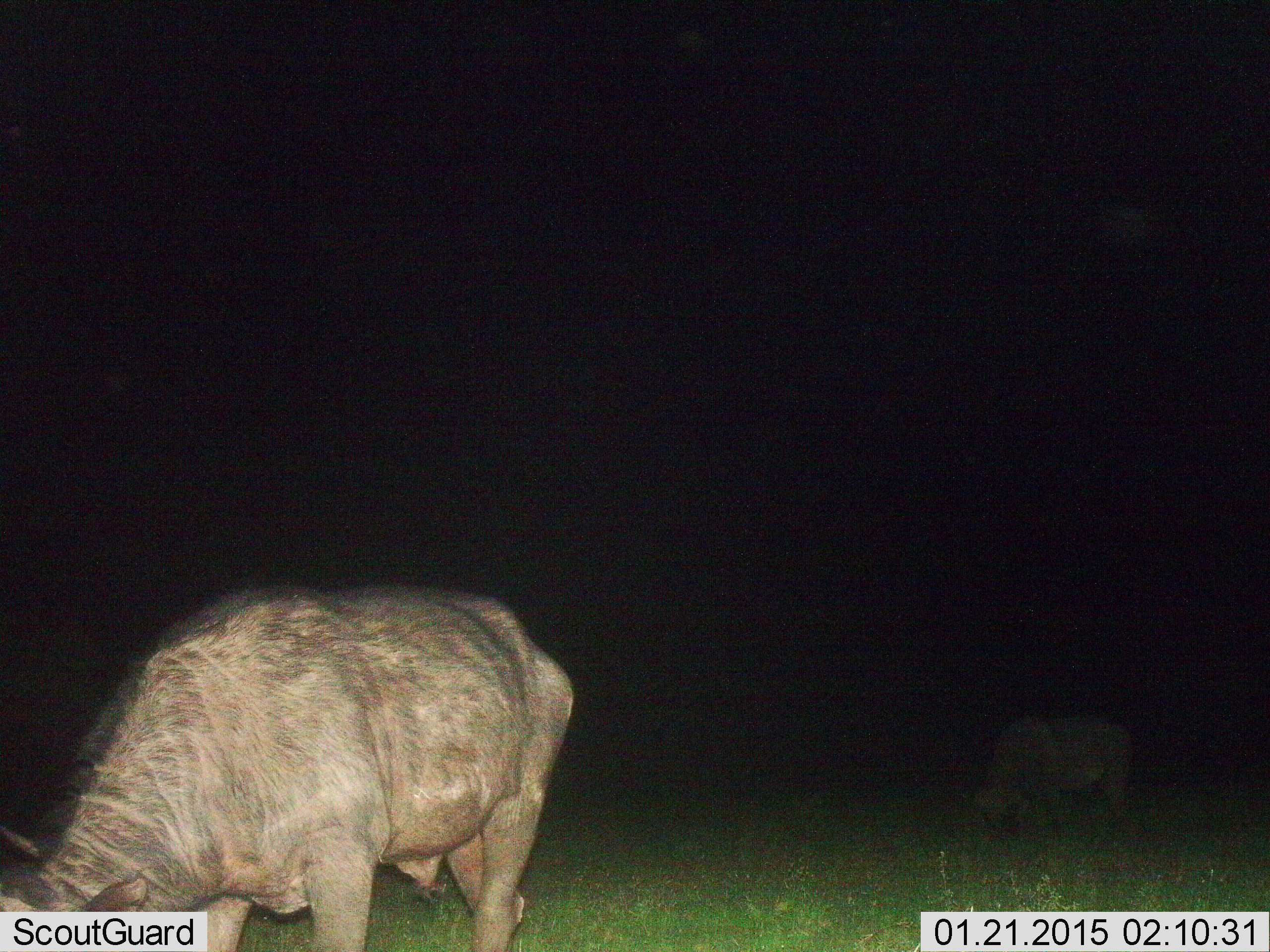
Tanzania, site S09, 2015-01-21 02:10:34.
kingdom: Animalia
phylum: Chordata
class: Mammalia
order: Artiodactyla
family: Bovidae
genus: Syncerus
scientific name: Syncerus caffer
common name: cape buffalo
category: buffalo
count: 2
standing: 25%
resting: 0%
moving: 0%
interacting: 0%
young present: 0%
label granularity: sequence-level